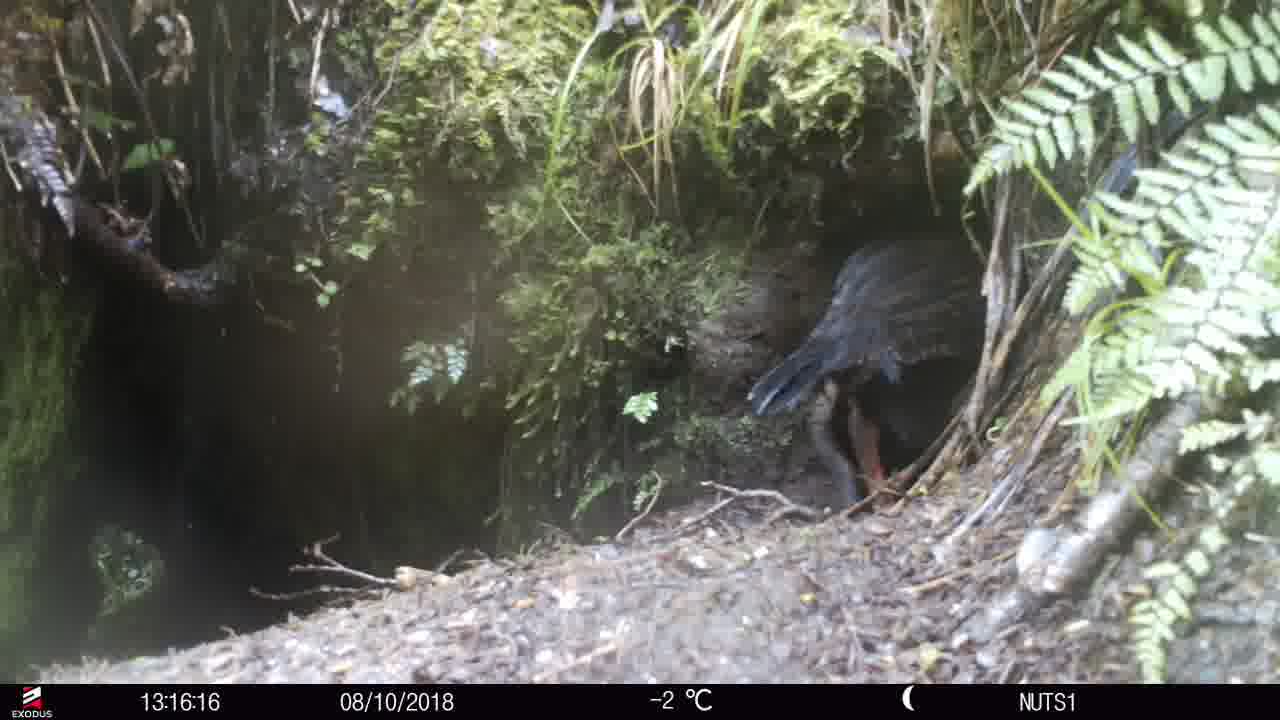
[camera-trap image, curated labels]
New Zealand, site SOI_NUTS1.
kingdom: Animalia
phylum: Chordata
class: Aves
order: Gruiformes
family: Rallidae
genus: Gallirallus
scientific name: Gallirallus australis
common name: weka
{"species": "weka (Gallirallus australis)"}